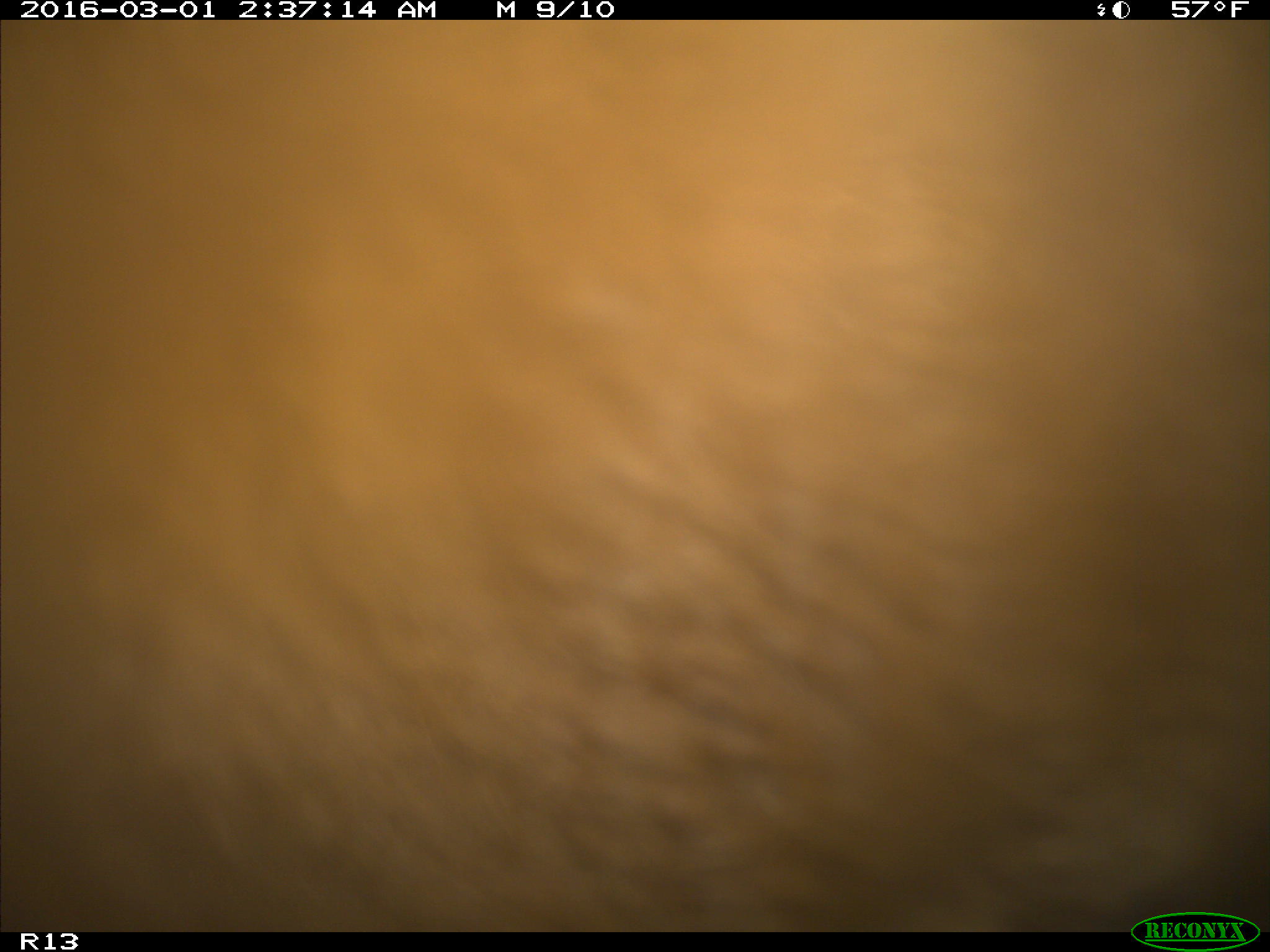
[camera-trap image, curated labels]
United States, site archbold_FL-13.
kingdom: Animalia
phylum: Chordata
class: Mammalia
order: Artiodactyla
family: Bovidae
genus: Bos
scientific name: Bos taurus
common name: domestic cow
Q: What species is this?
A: Bos taurus (domestic cow).